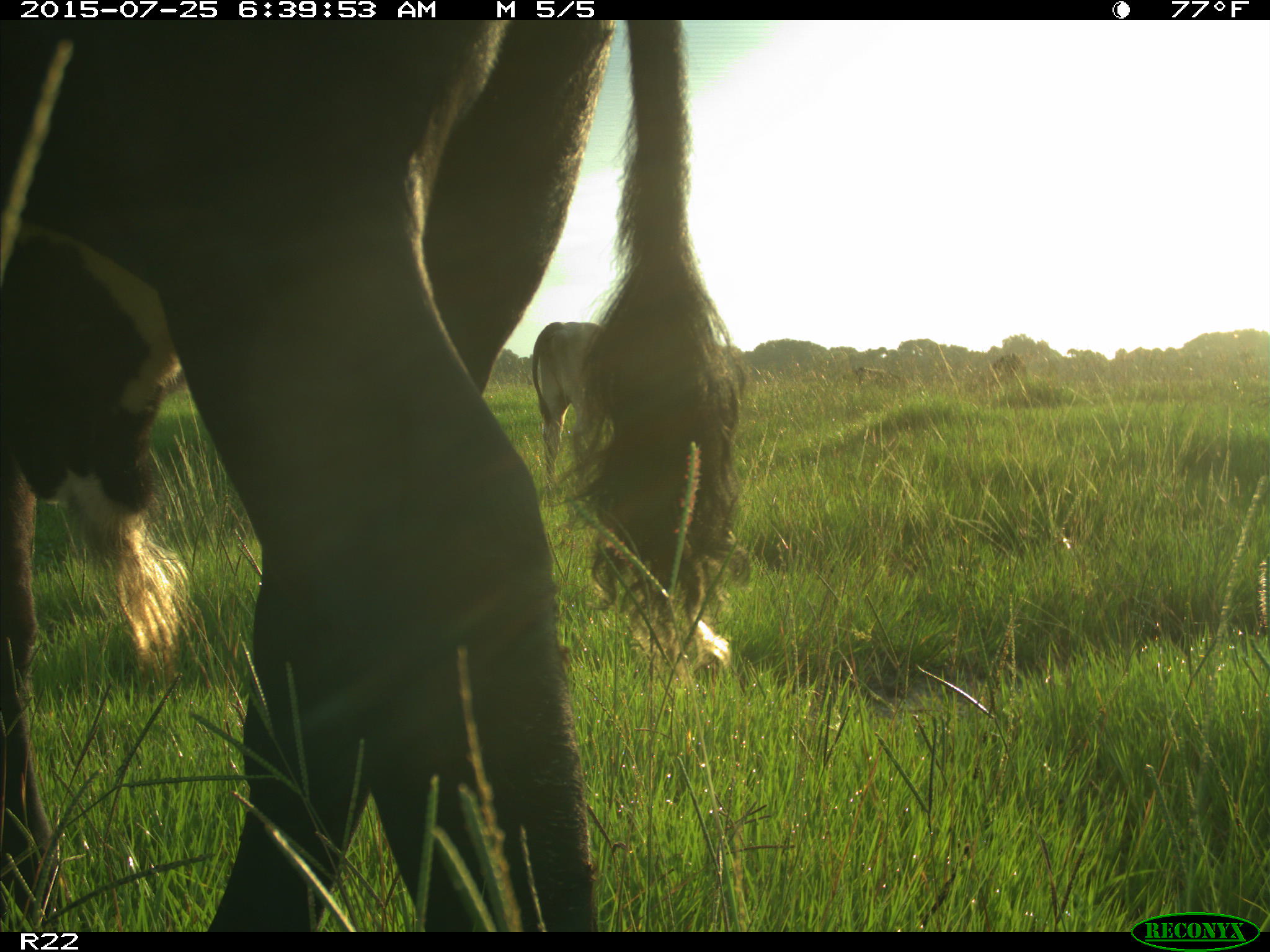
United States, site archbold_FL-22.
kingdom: Animalia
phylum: Chordata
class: Mammalia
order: Artiodactyla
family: Bovidae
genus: Bos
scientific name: Bos taurus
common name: domestic cow